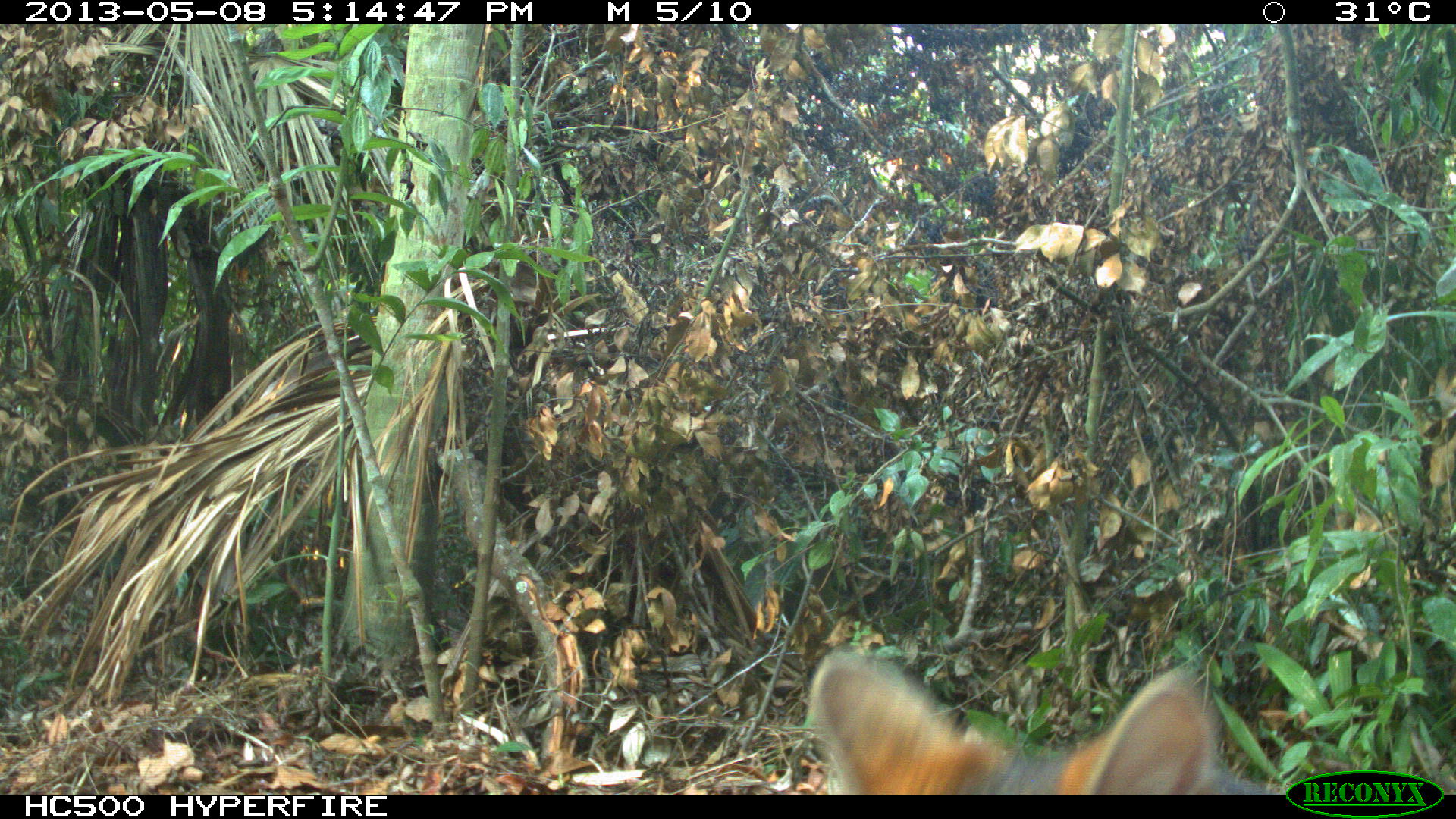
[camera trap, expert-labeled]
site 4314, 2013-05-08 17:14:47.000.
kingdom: Animalia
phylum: Chordata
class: Mammalia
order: Carnivora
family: Canidae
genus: Urocyon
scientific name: Urocyon cinereoargenteus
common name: gray fox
Urocyon cinereoargenteus (gray fox), count 1.